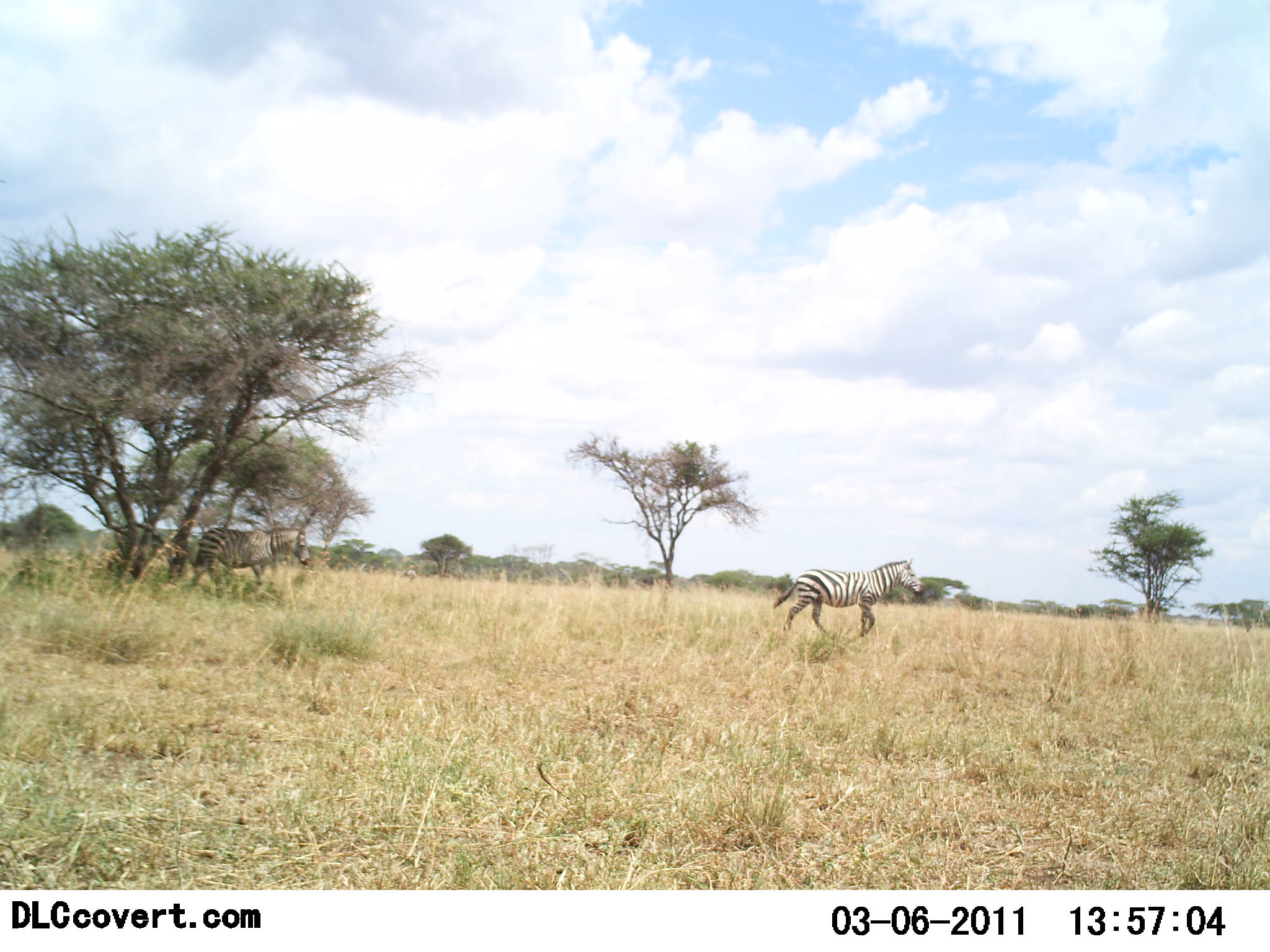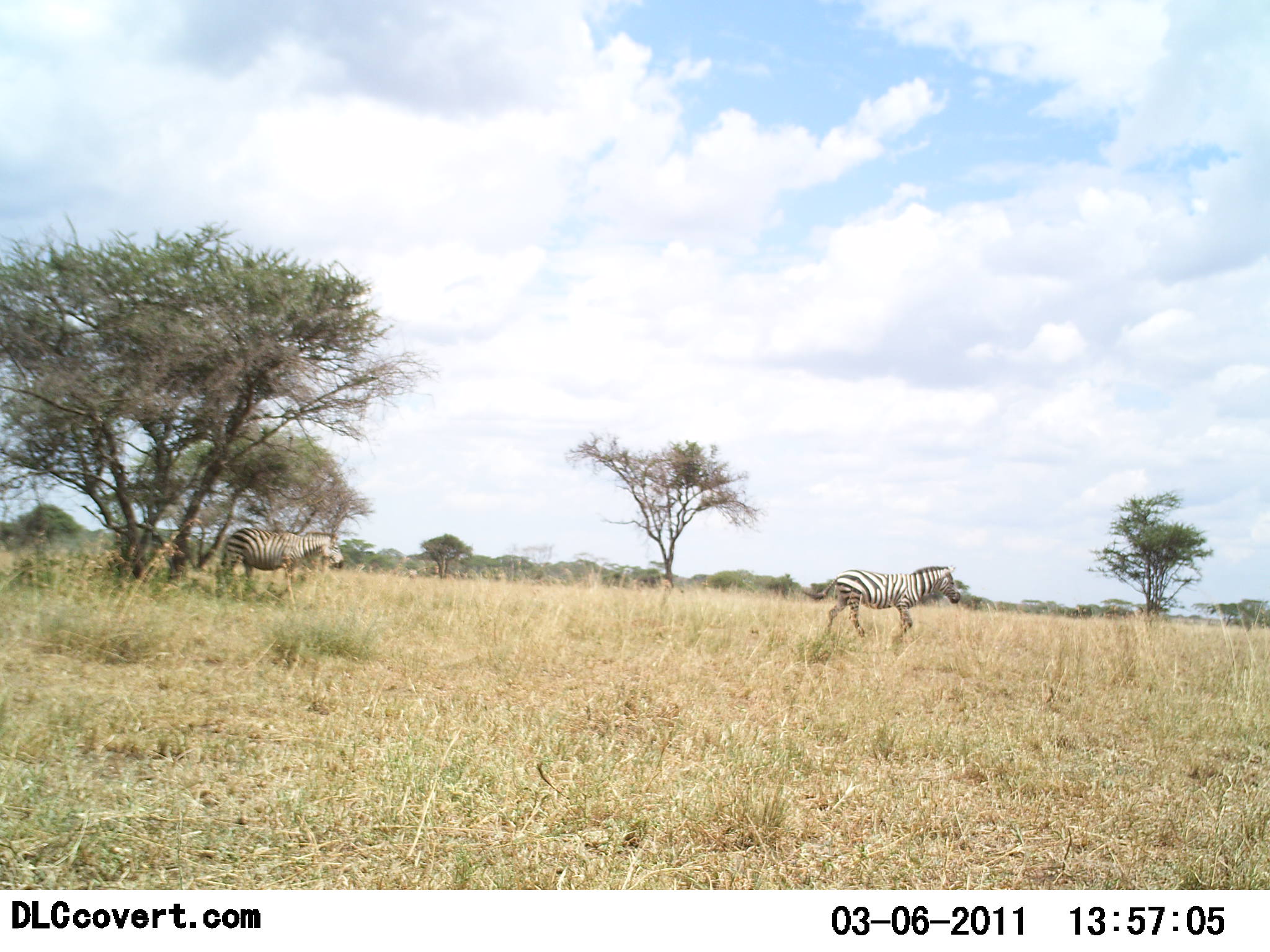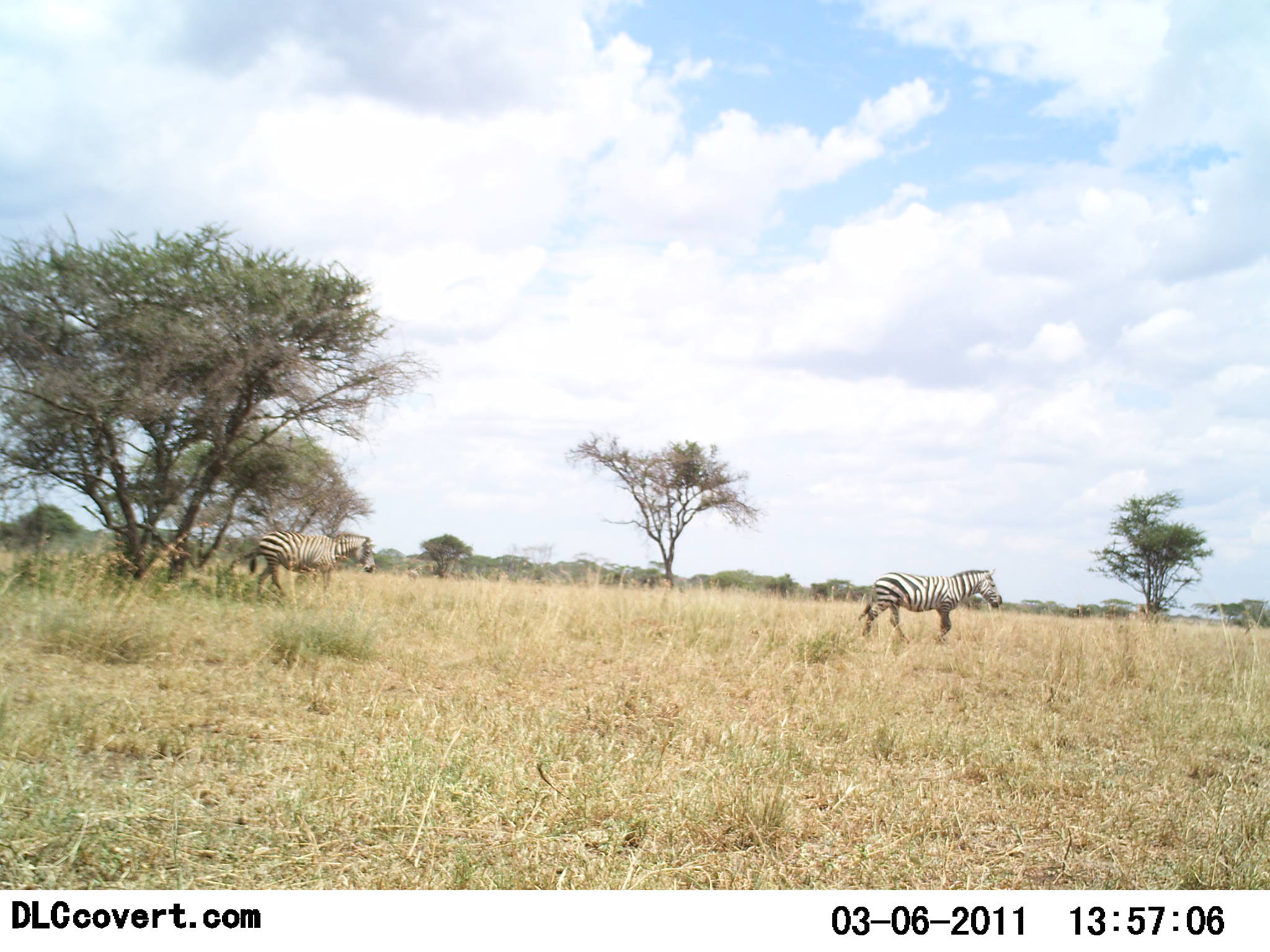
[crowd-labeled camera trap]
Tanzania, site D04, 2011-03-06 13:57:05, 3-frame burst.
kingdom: Animalia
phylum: Chordata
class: Mammalia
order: Perissodactyla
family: Equidae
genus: Equus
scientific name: Equus quagga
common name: plains zebra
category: zebra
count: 2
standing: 0%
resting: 0%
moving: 100%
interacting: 0%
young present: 0%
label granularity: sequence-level